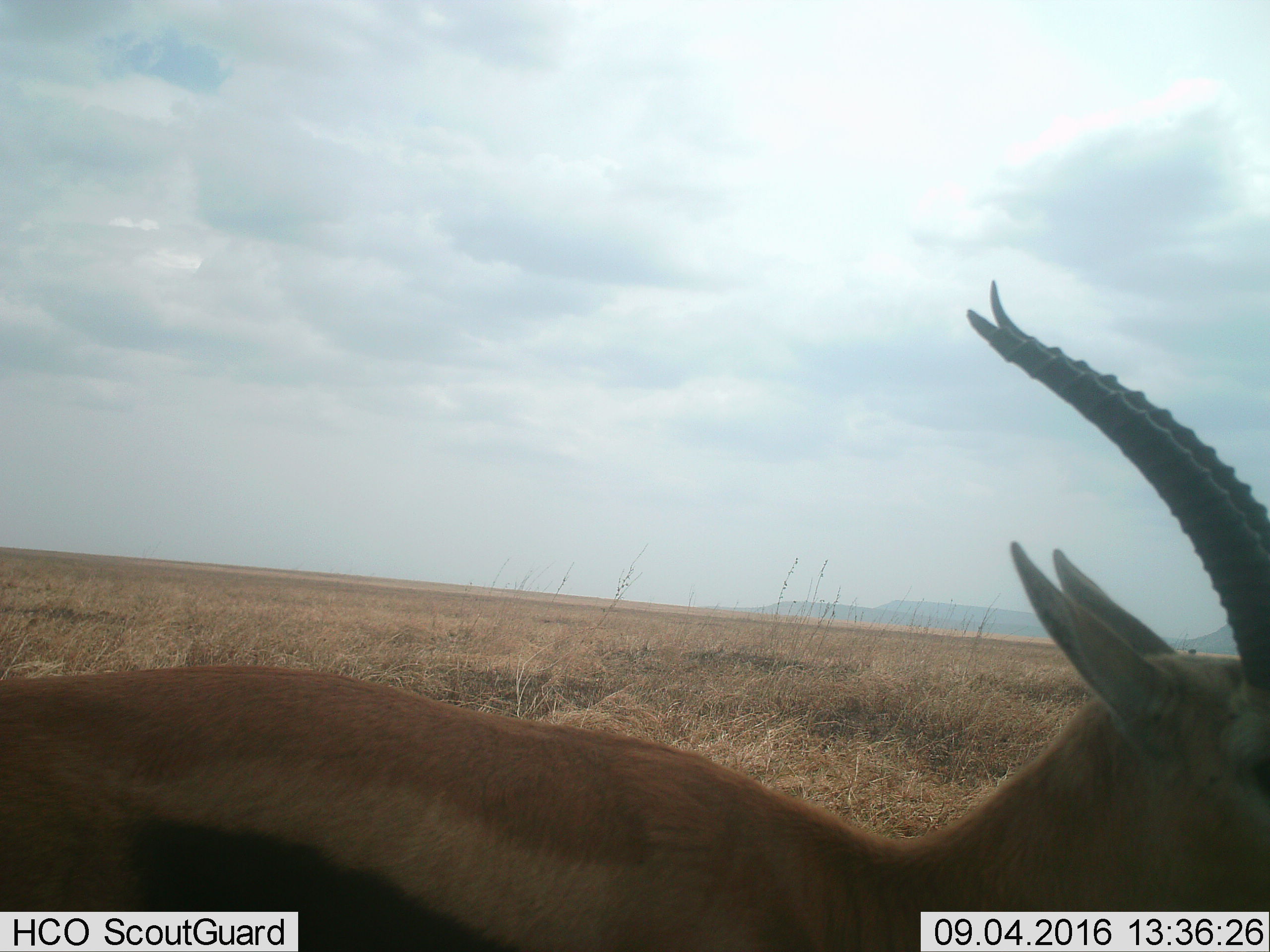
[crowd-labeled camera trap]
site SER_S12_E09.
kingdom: Animalia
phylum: Chordata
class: Mammalia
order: Artiodactyla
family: Bovidae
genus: Eudorcas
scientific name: Eudorcas thomsonii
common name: thomson's gazelle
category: gazellethomsons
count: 1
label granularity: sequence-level